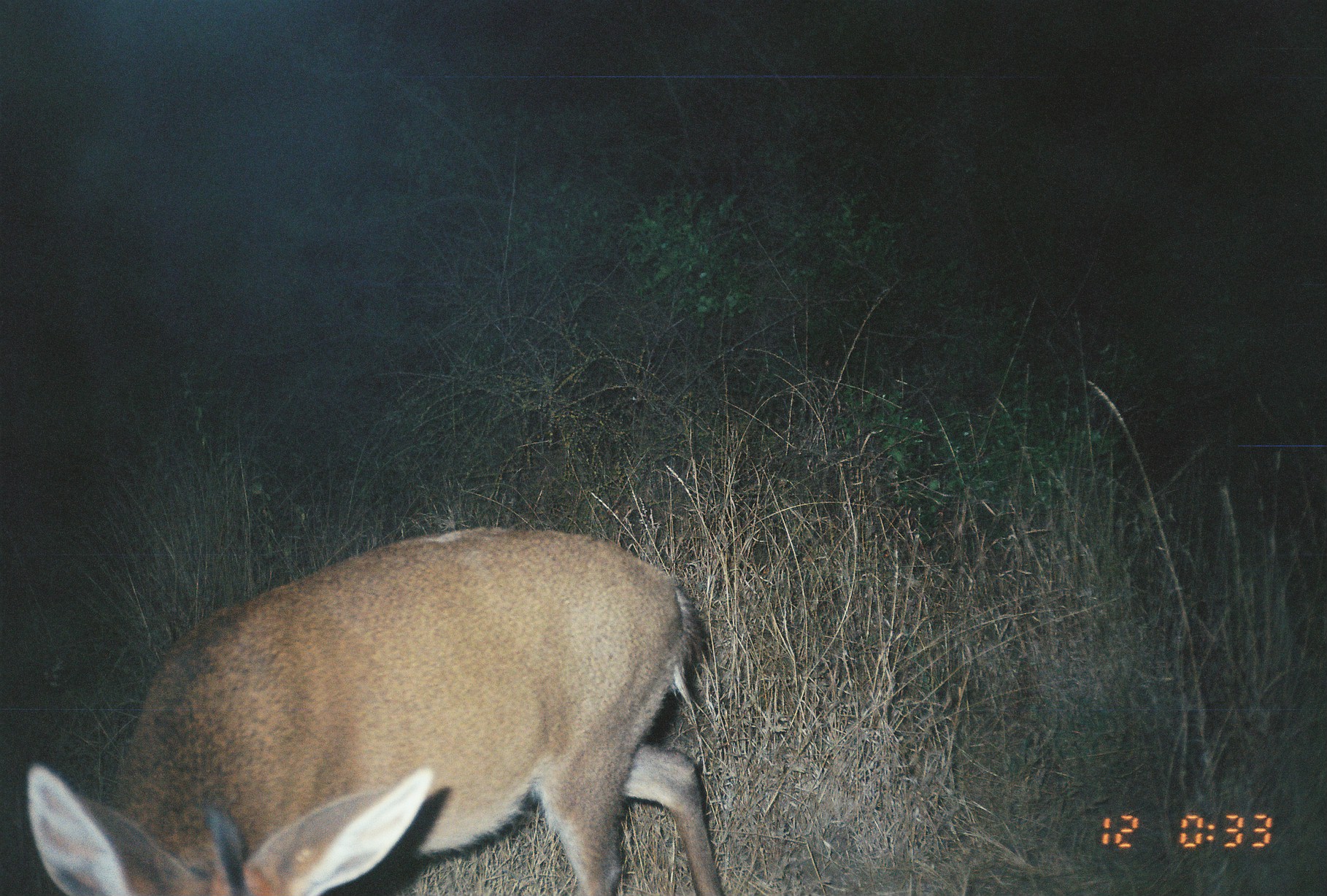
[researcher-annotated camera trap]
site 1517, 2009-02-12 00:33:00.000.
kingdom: Animalia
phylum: Chordata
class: Mammalia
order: Artiodactyla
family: Bovidae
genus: Sylvicapra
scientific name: Sylvicapra grimmia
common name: bush duiker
Sylvicapra grimmia (bush duiker), count 1.